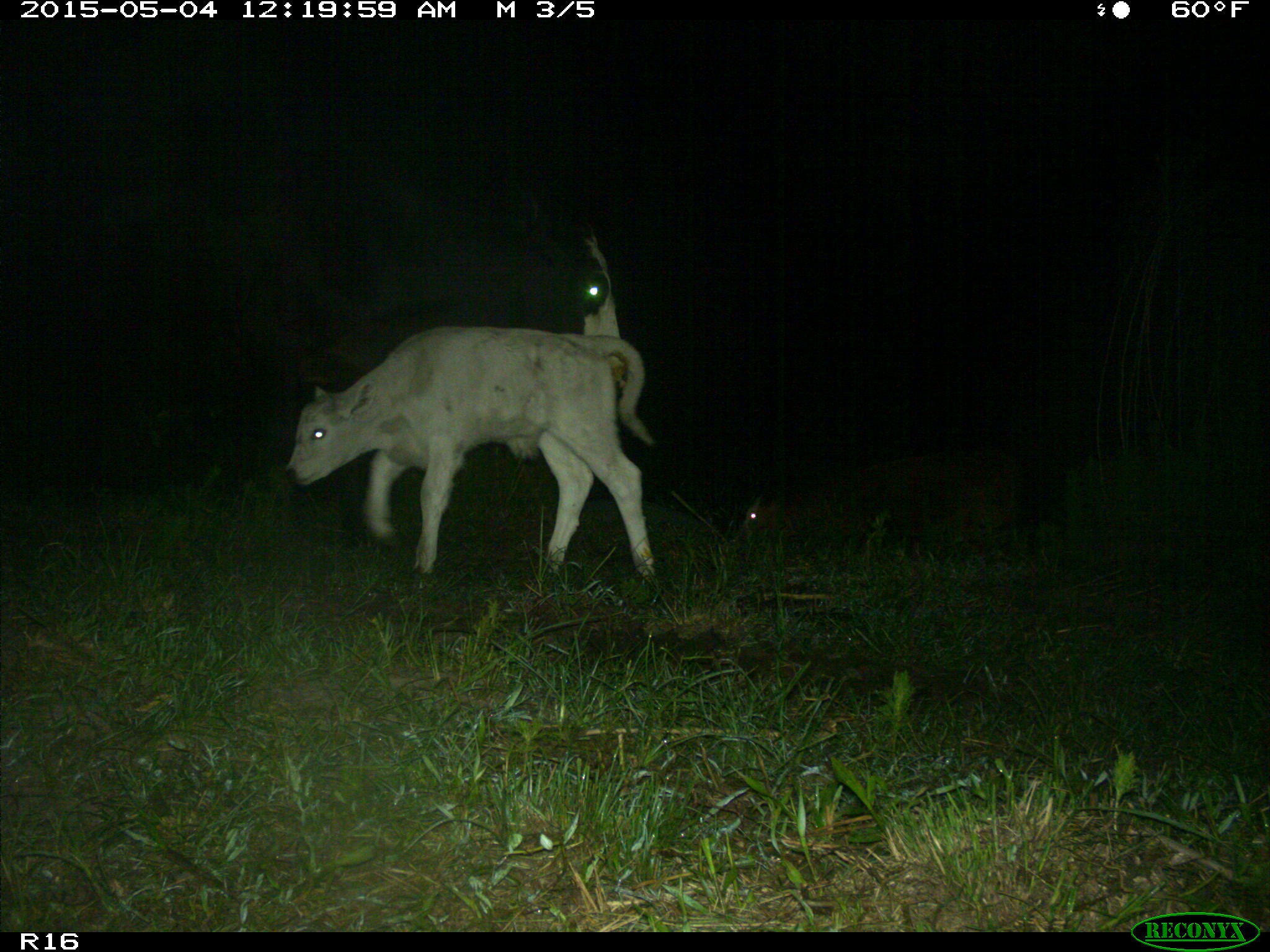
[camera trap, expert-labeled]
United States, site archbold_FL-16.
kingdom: Animalia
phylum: Chordata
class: Mammalia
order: Artiodactyla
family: Bovidae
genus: Bos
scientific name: Bos taurus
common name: domestic cow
Bos taurus (domestic cow).